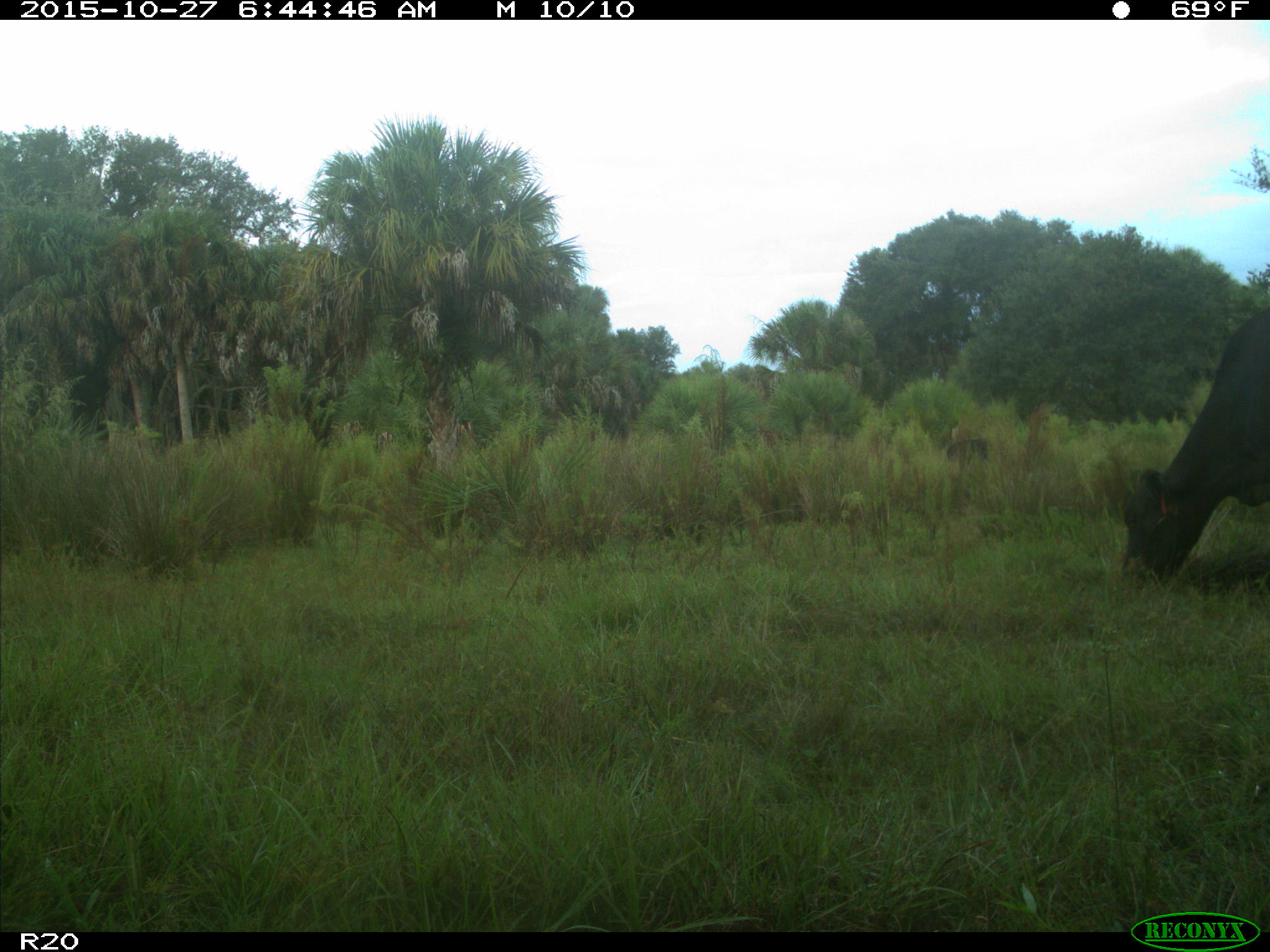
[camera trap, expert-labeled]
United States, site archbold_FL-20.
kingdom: Animalia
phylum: Chordata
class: Mammalia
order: Artiodactyla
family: Bovidae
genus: Bos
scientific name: Bos taurus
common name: domestic cow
Bos taurus (domestic cow).